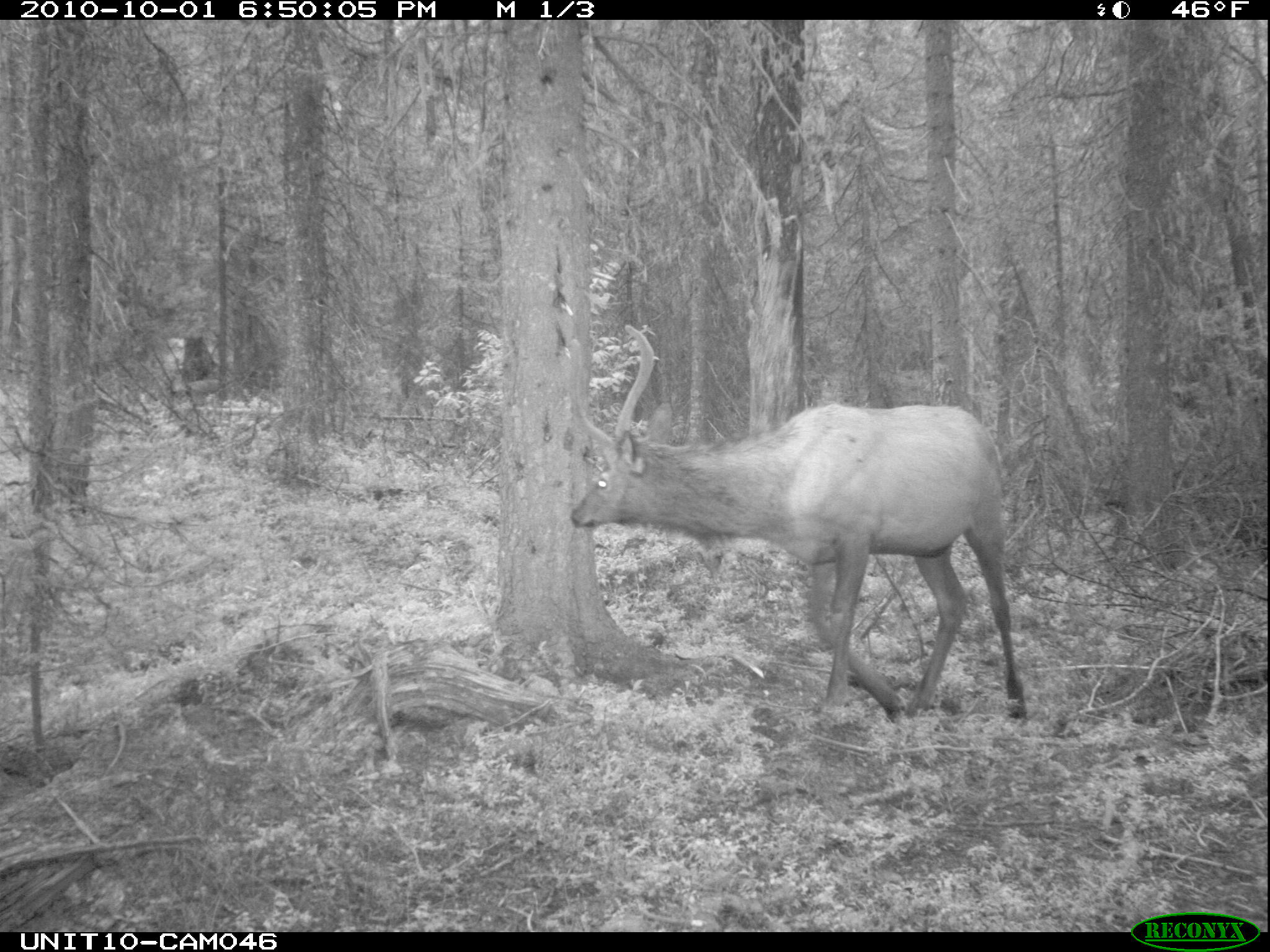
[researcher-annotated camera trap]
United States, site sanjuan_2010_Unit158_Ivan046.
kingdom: Animalia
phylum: Chordata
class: Mammalia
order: Artiodactyla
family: Cervidae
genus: Cervus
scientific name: Cervus elaphus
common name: red deer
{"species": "Cervus elaphus (red deer)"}